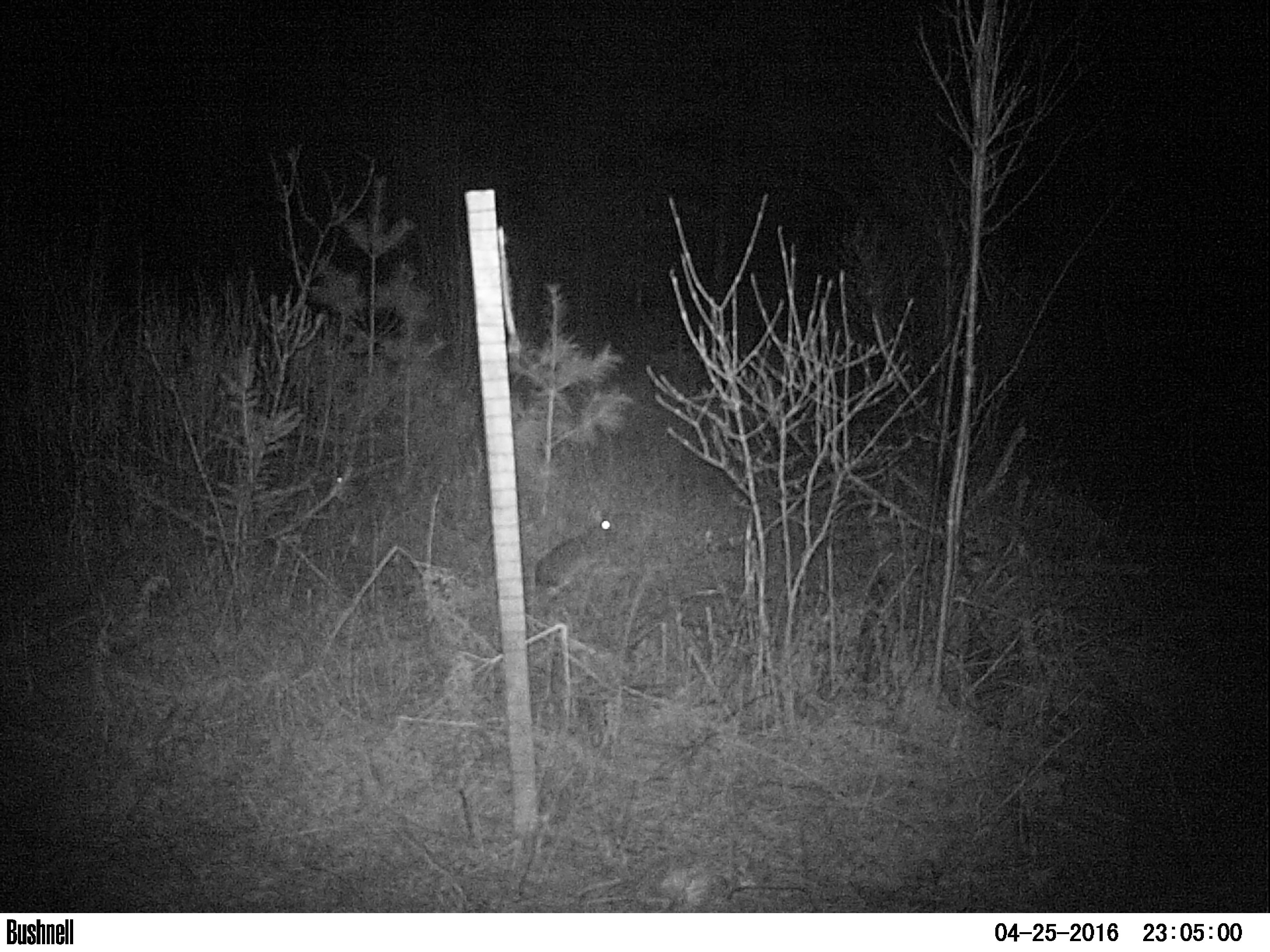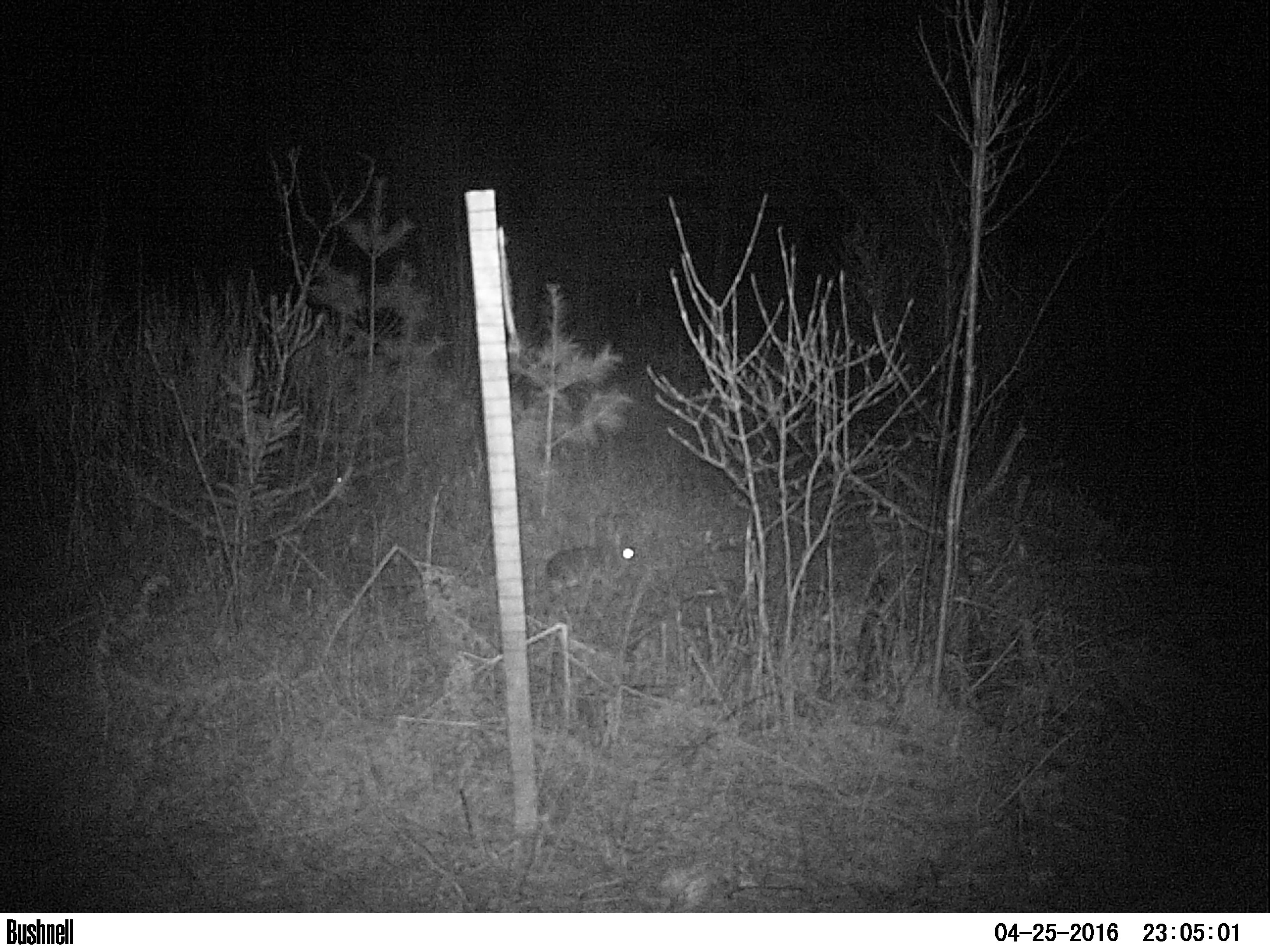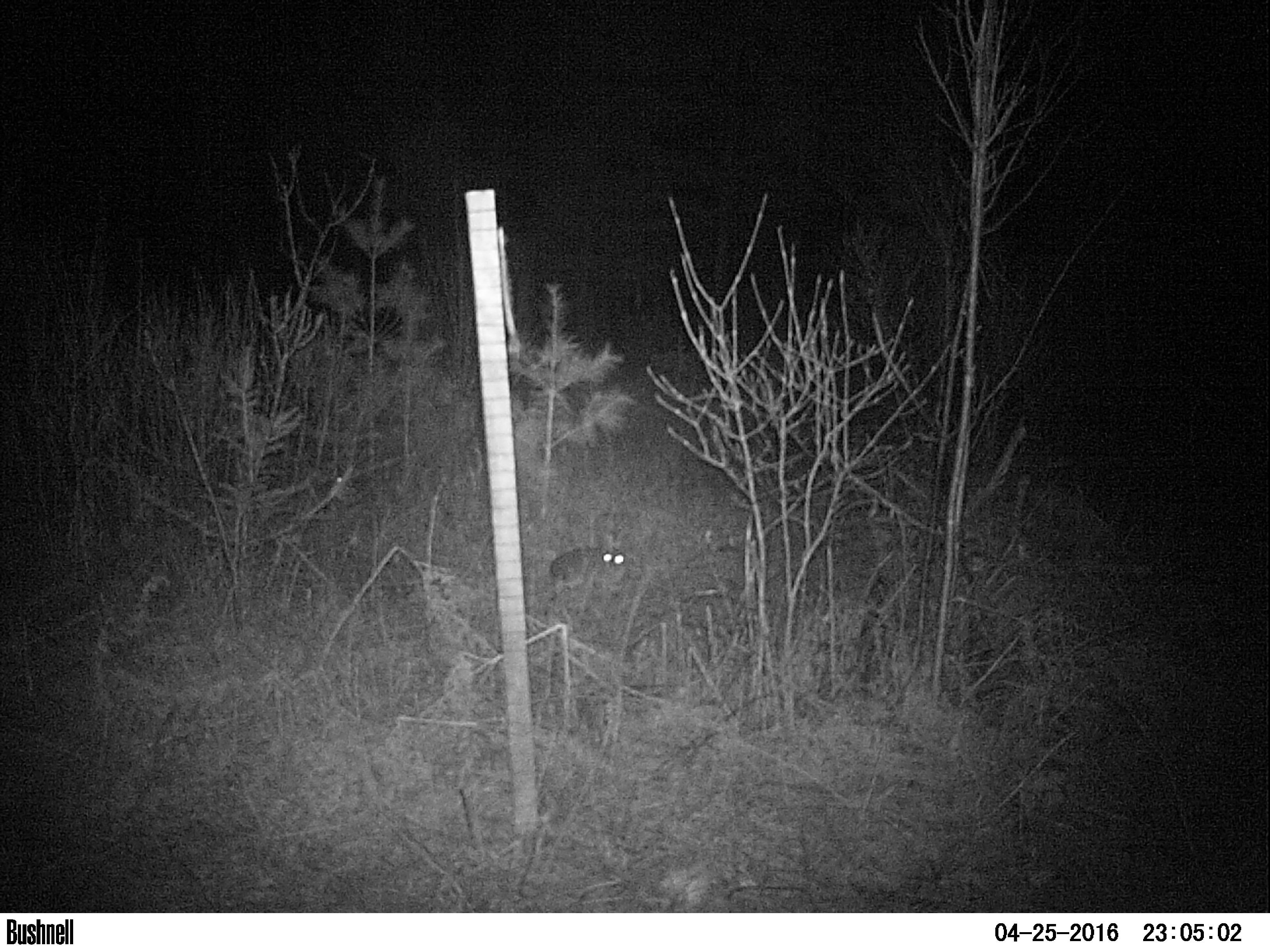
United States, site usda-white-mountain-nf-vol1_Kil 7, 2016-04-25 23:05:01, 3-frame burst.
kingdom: Animalia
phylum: Chordata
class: Mammalia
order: Lagomorpha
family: Leporidae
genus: Lepus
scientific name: Lepus americanus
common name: snowshoe hare